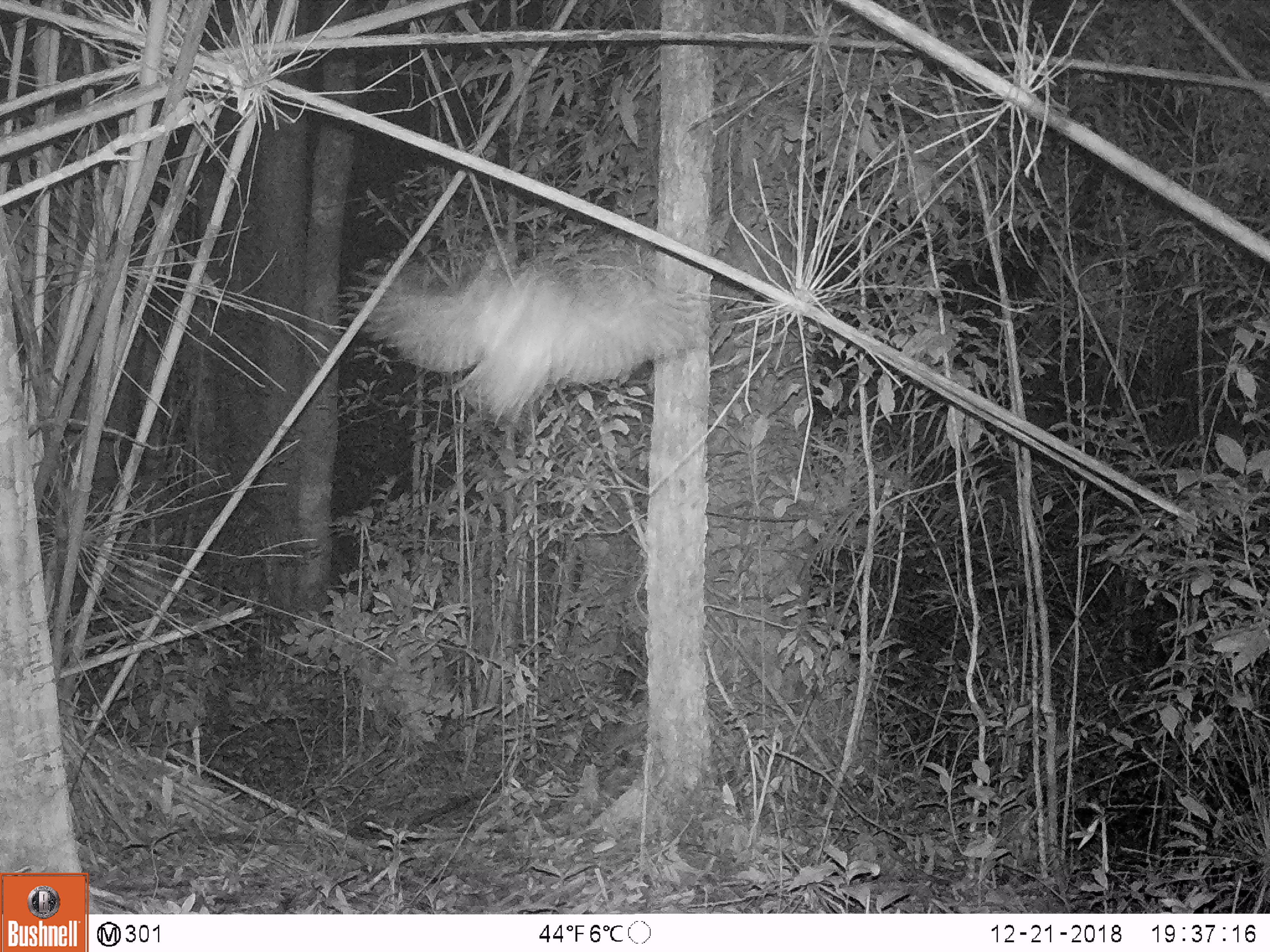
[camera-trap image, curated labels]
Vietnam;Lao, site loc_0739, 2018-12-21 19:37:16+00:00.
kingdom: Animalia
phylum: Chordata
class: Aves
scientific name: Aves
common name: bird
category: unidentified bird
Unidentified bird (bird) (Aves). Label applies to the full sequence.